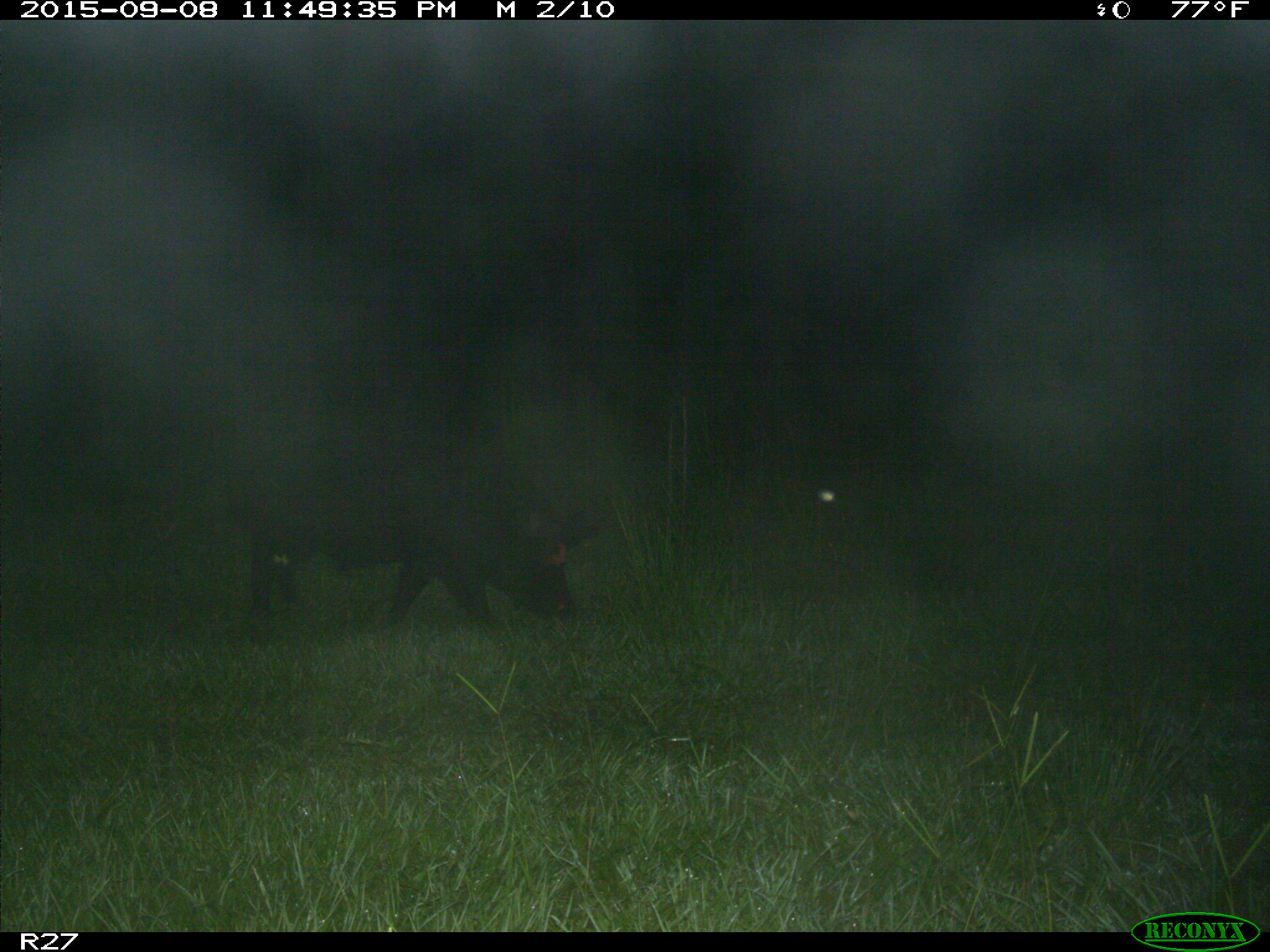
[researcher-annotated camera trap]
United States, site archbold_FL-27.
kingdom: Animalia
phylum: Chordata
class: Mammalia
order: Artiodactyla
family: Suidae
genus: Sus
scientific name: Sus scrofa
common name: wild boar